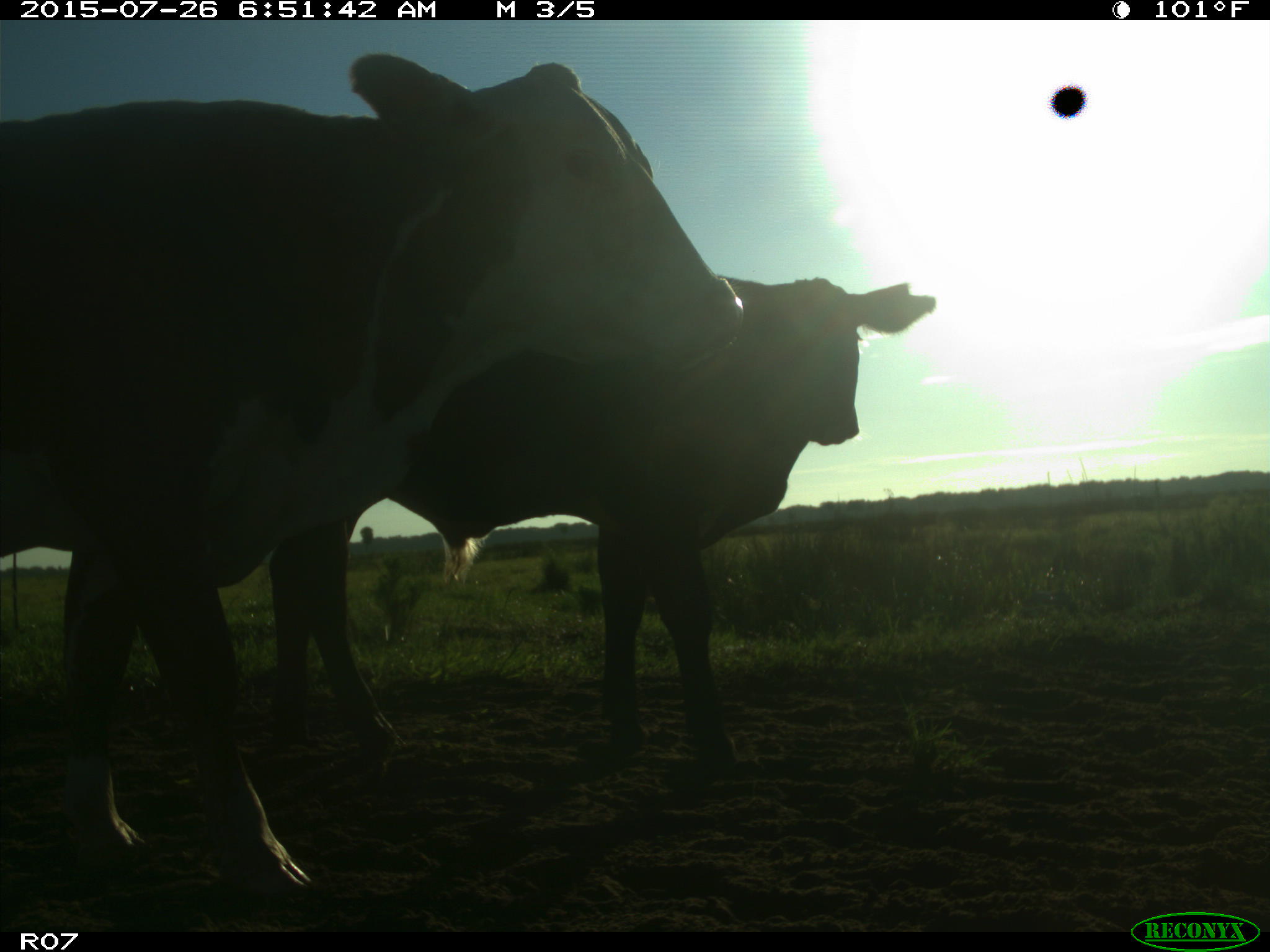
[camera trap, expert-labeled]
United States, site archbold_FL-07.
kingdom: Animalia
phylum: Chordata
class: Mammalia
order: Artiodactyla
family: Bovidae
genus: Bos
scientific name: Bos taurus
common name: domestic cow